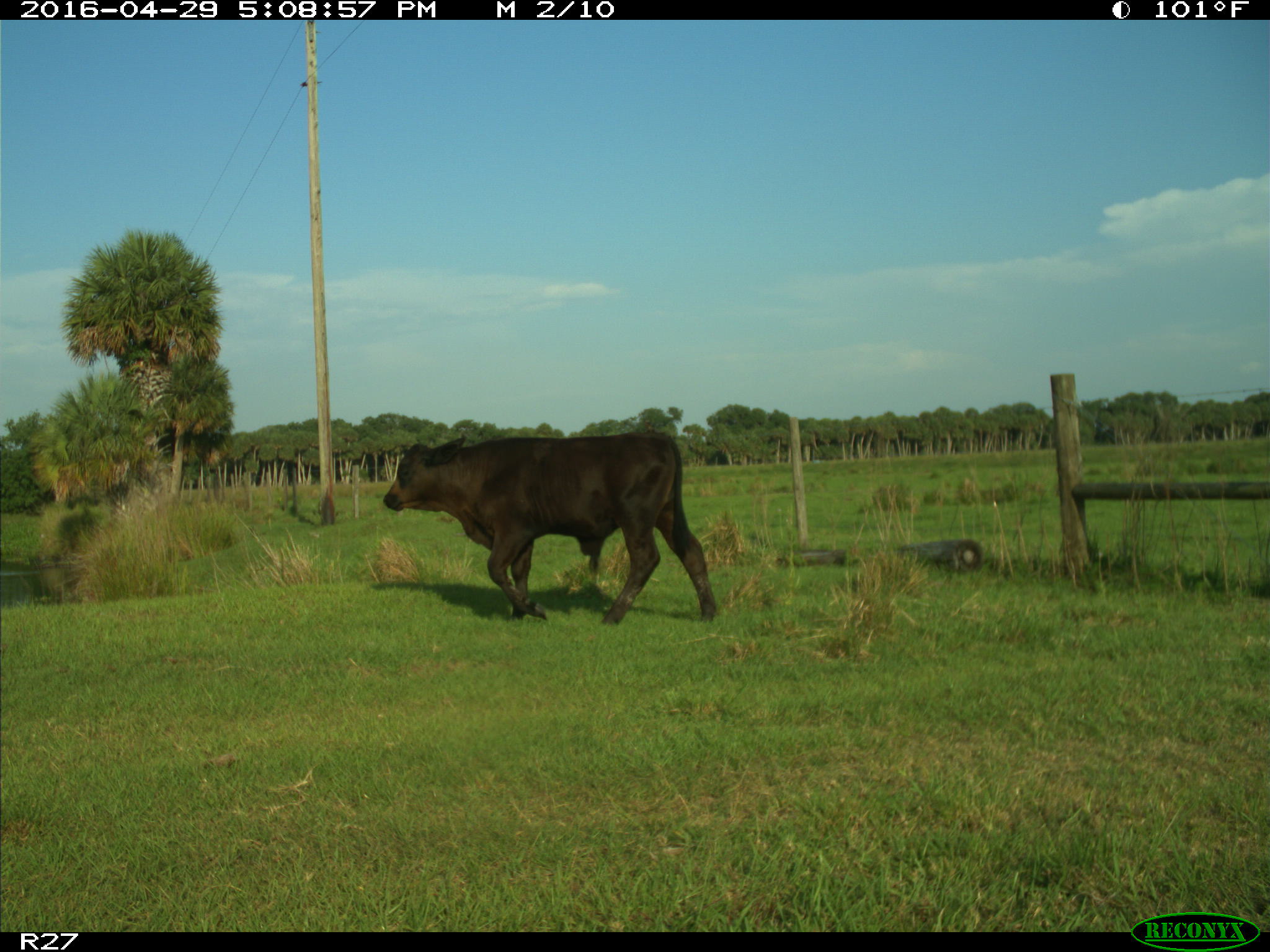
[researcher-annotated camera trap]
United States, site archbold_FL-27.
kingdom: Animalia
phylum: Chordata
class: Mammalia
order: Artiodactyla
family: Bovidae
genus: Bos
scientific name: Bos taurus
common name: domestic cow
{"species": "Bos taurus (domestic cow)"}